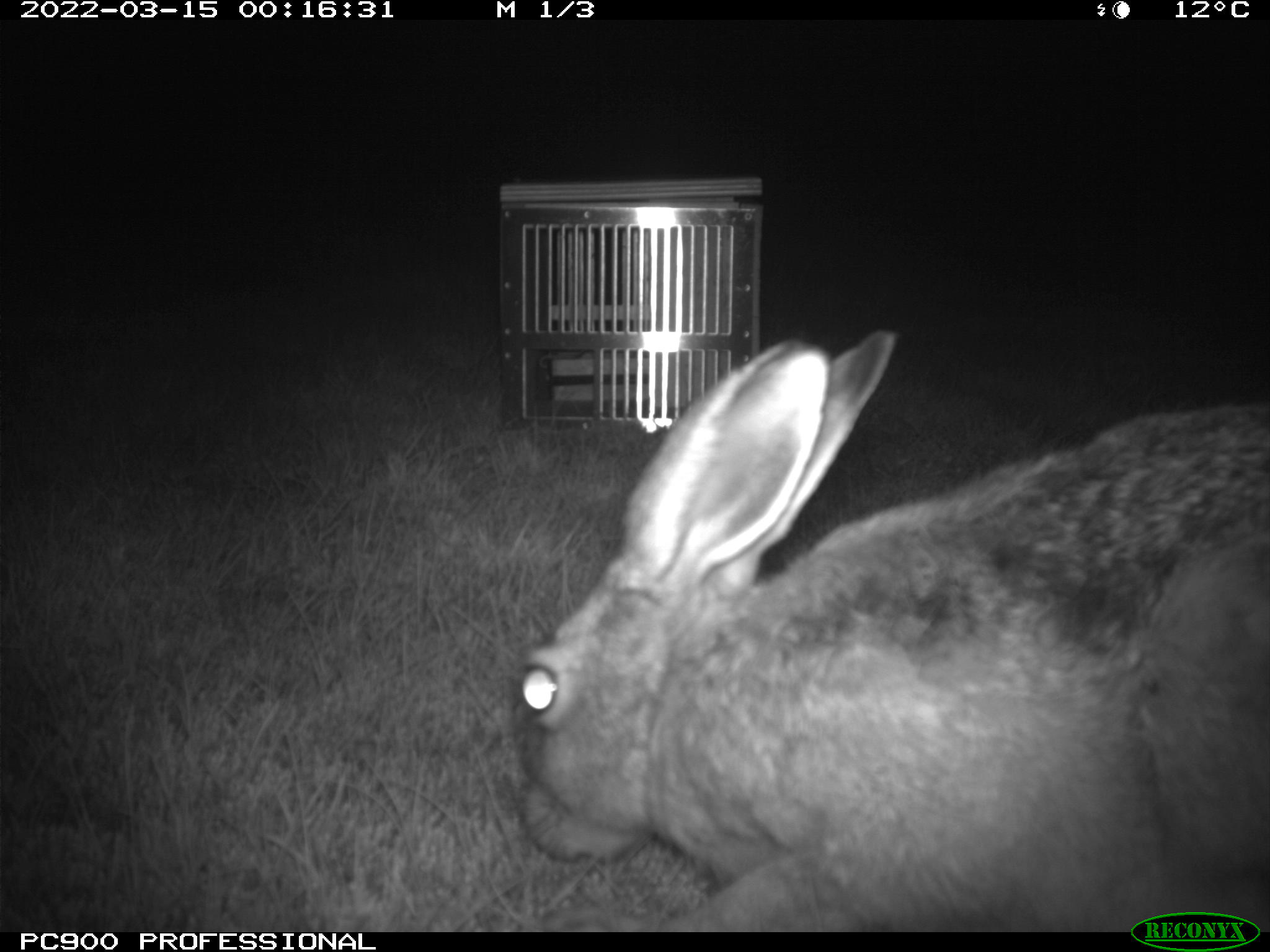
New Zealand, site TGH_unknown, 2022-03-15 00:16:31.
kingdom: Animalia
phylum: Chordata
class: Mammalia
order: Lagomorpha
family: Leporidae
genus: Lepus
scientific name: Lepus europaeus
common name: brown hare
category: hare